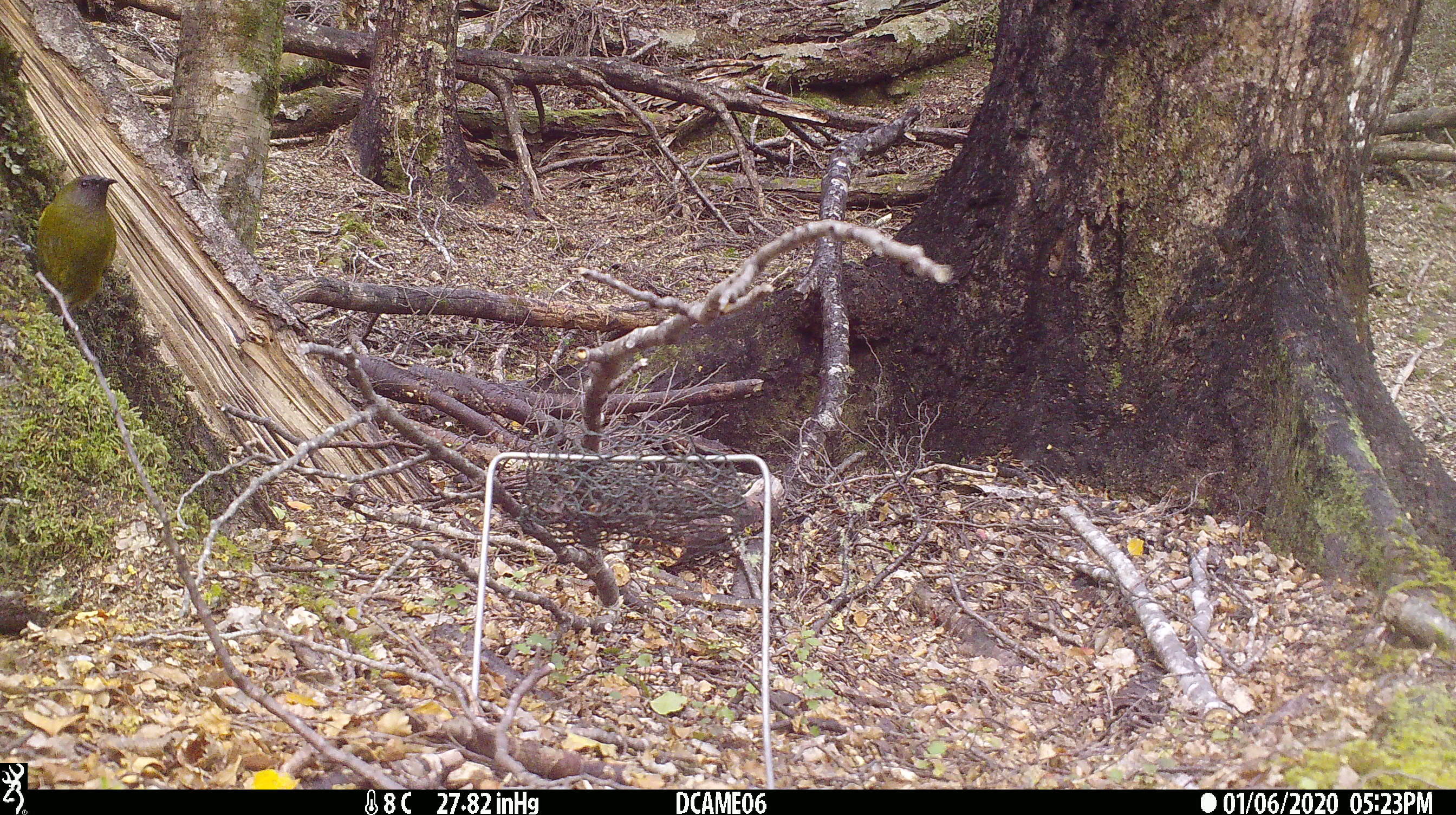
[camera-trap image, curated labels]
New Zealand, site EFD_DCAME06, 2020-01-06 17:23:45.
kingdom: Animalia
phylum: Chordata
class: Aves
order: Passeriformes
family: Meliphagidae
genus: Anthornis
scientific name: Anthornis melanura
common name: new zealand bellbird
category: bellbird